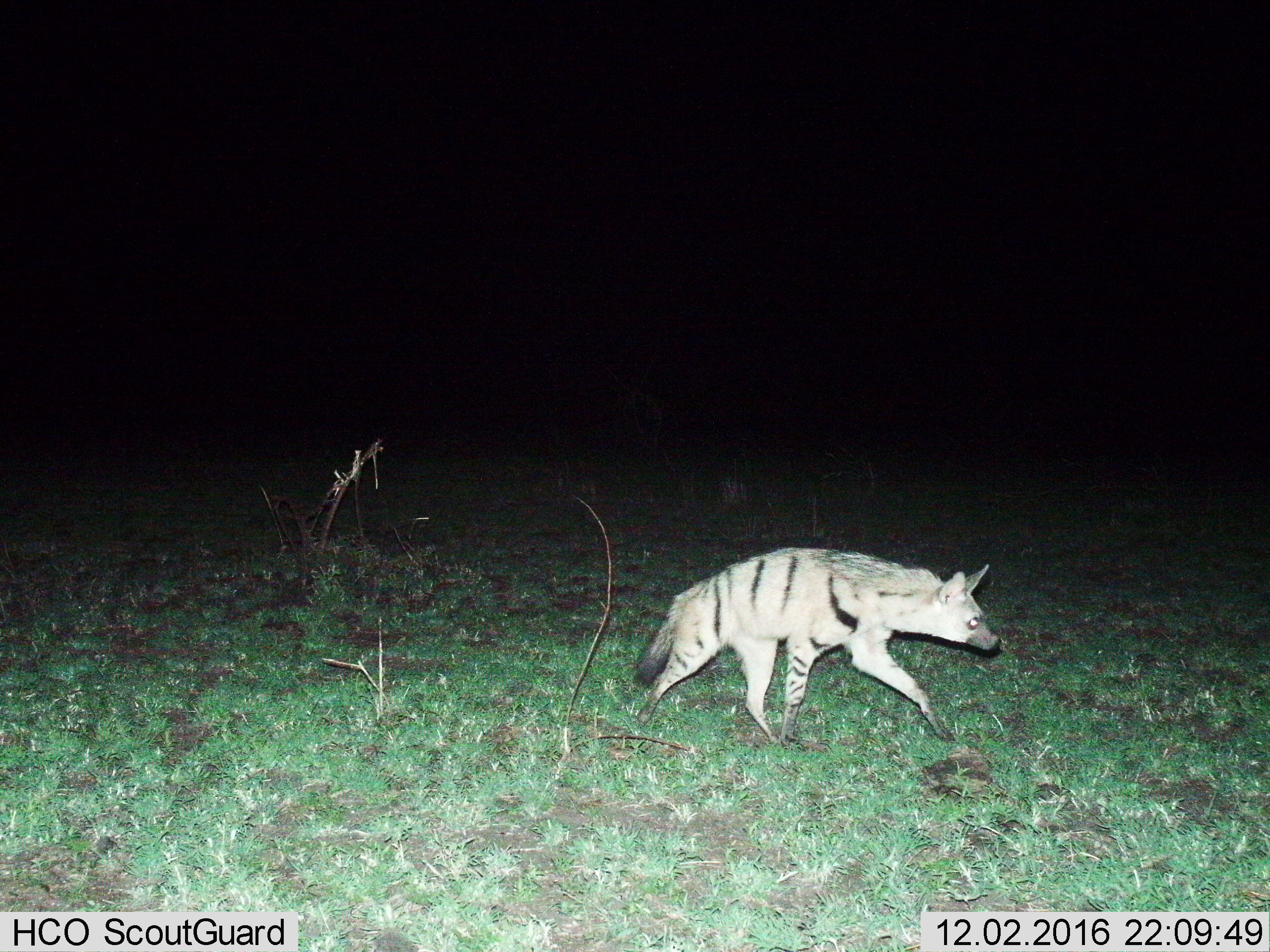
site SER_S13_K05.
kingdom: Animalia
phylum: Chordata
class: Mammalia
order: Carnivora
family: Hyaenidae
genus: Hyaena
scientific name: Hyaena hyaena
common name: striped hyena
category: hyenastriped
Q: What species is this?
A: Hyenastriped (striped hyena) (Hyaena hyaena).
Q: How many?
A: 1.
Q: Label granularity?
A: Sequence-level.